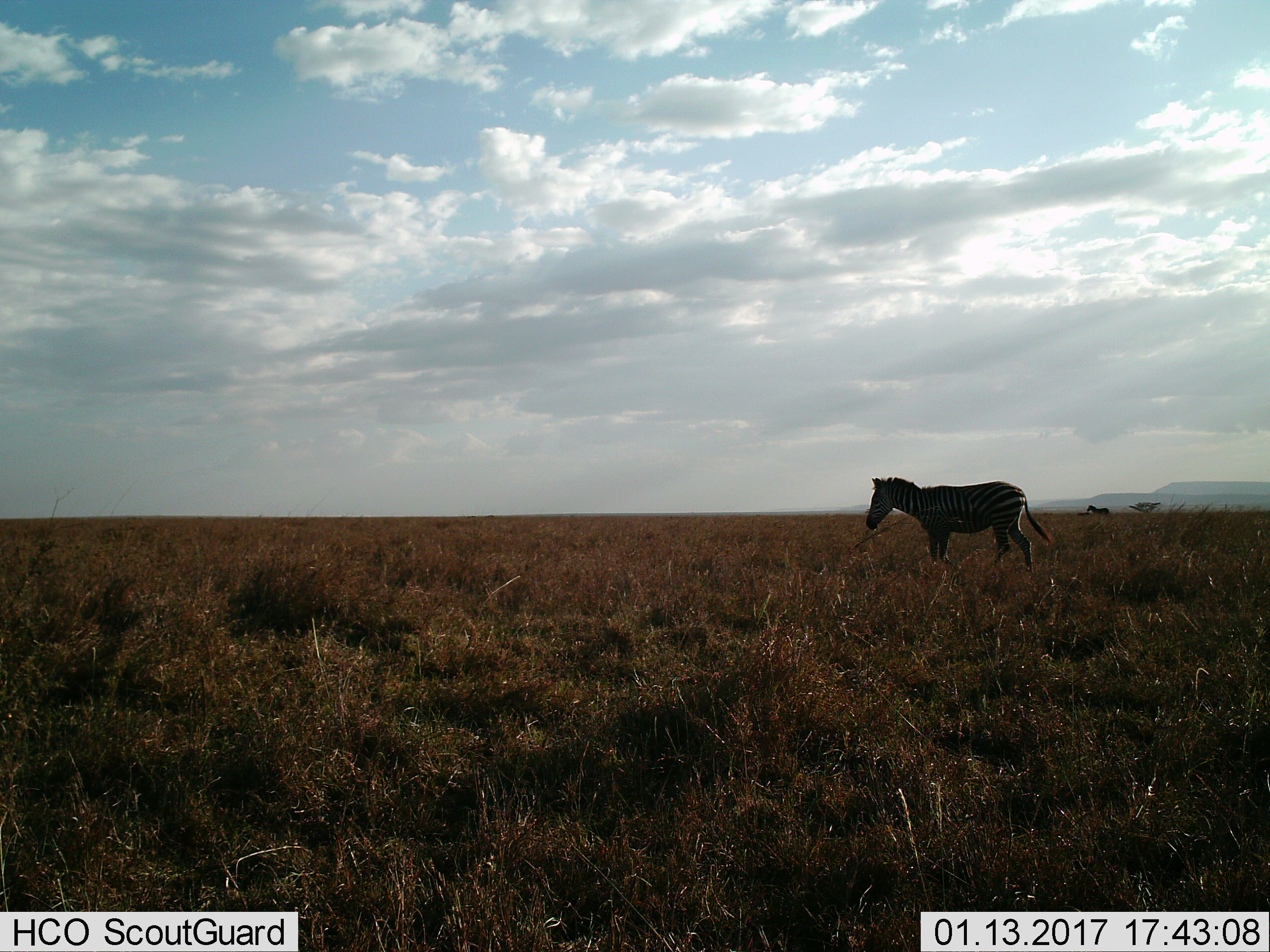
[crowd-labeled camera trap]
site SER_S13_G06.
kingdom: Animalia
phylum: Chordata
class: Mammalia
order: Perissodactyla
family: Equidae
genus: Equus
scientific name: Equus quagga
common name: plains zebra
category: zebraplains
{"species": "zebraplains (plains zebra) (Equus quagga)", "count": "2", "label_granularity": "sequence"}